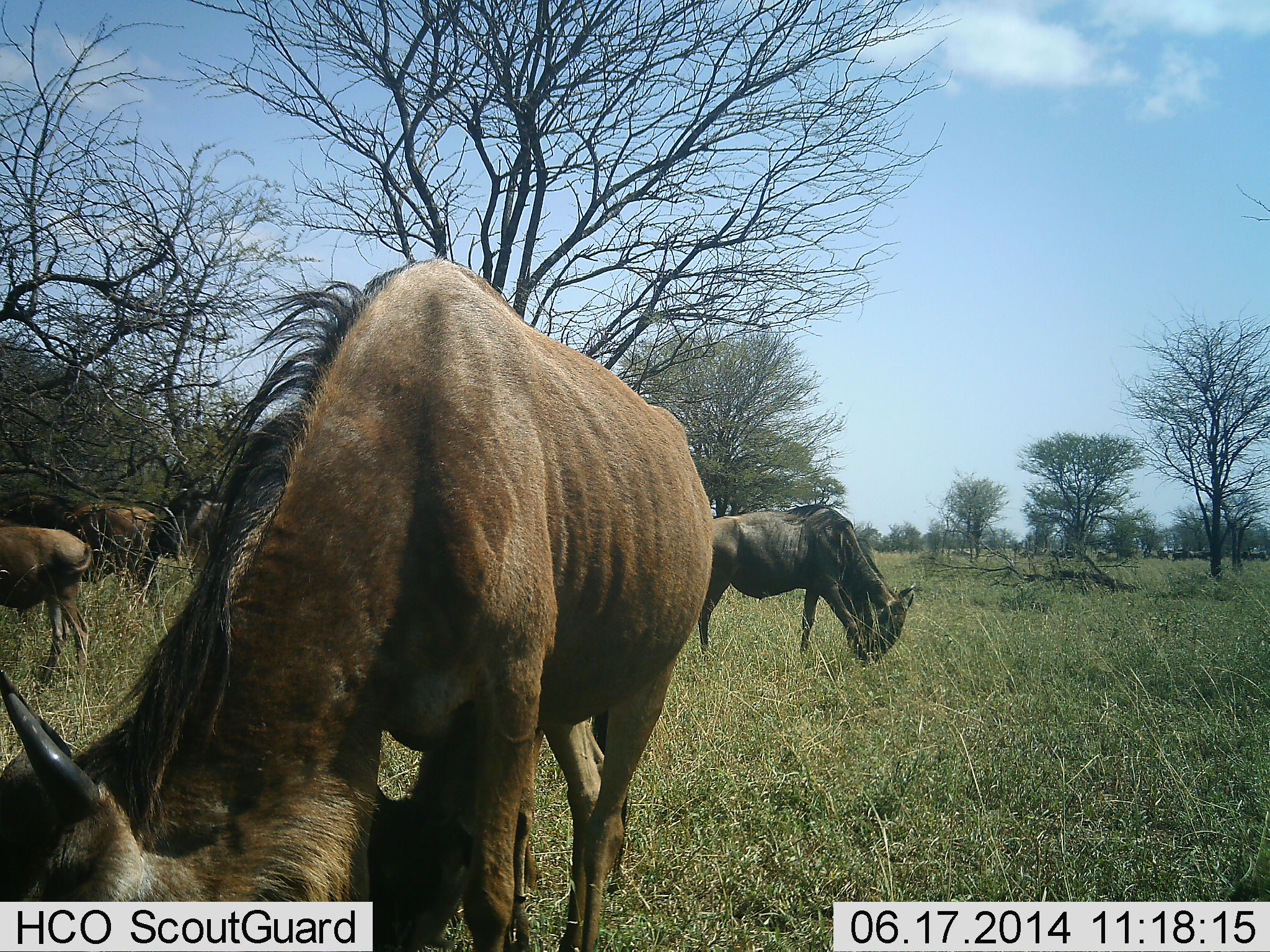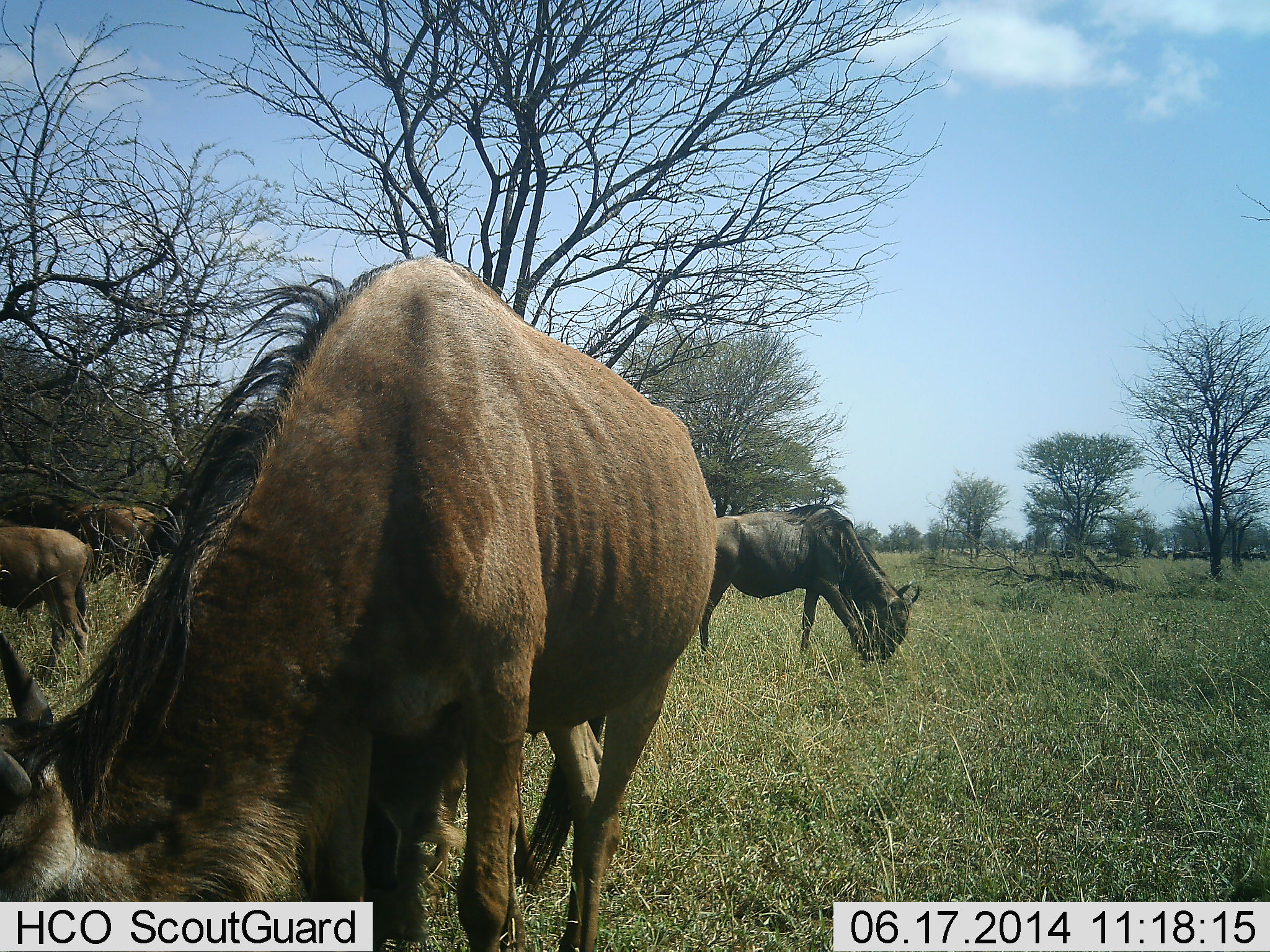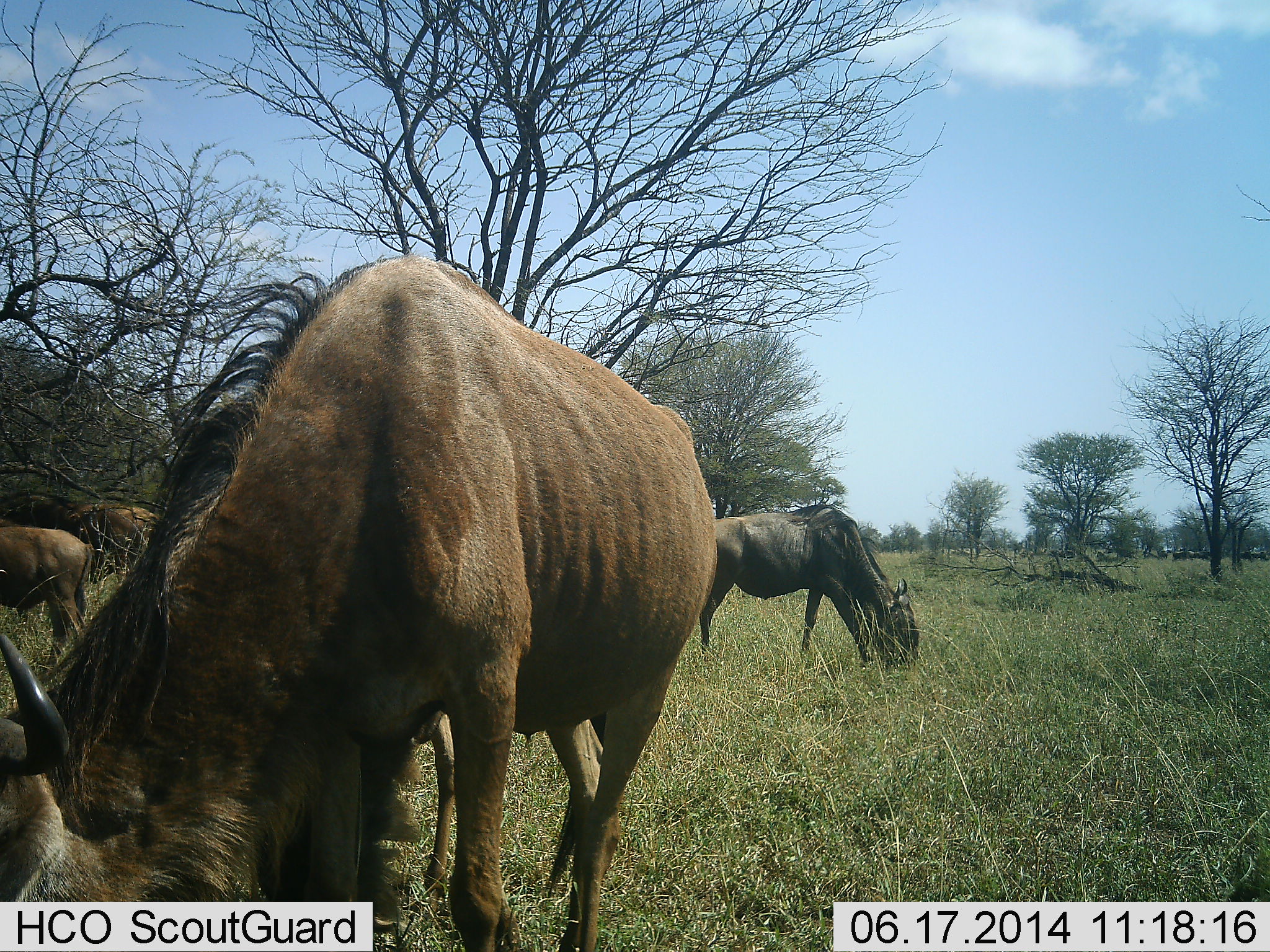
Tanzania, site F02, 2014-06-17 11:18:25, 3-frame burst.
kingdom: Animalia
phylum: Chordata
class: Mammalia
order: Artiodactyla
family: Bovidae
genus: Connochaetes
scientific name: Connochaetes taurinus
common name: blue wildebeest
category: wildebeest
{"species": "wildebeest (blue wildebeest) (Connochaetes taurinus)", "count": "4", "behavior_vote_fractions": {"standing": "60%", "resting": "0%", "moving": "10%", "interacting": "0%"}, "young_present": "0%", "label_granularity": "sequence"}